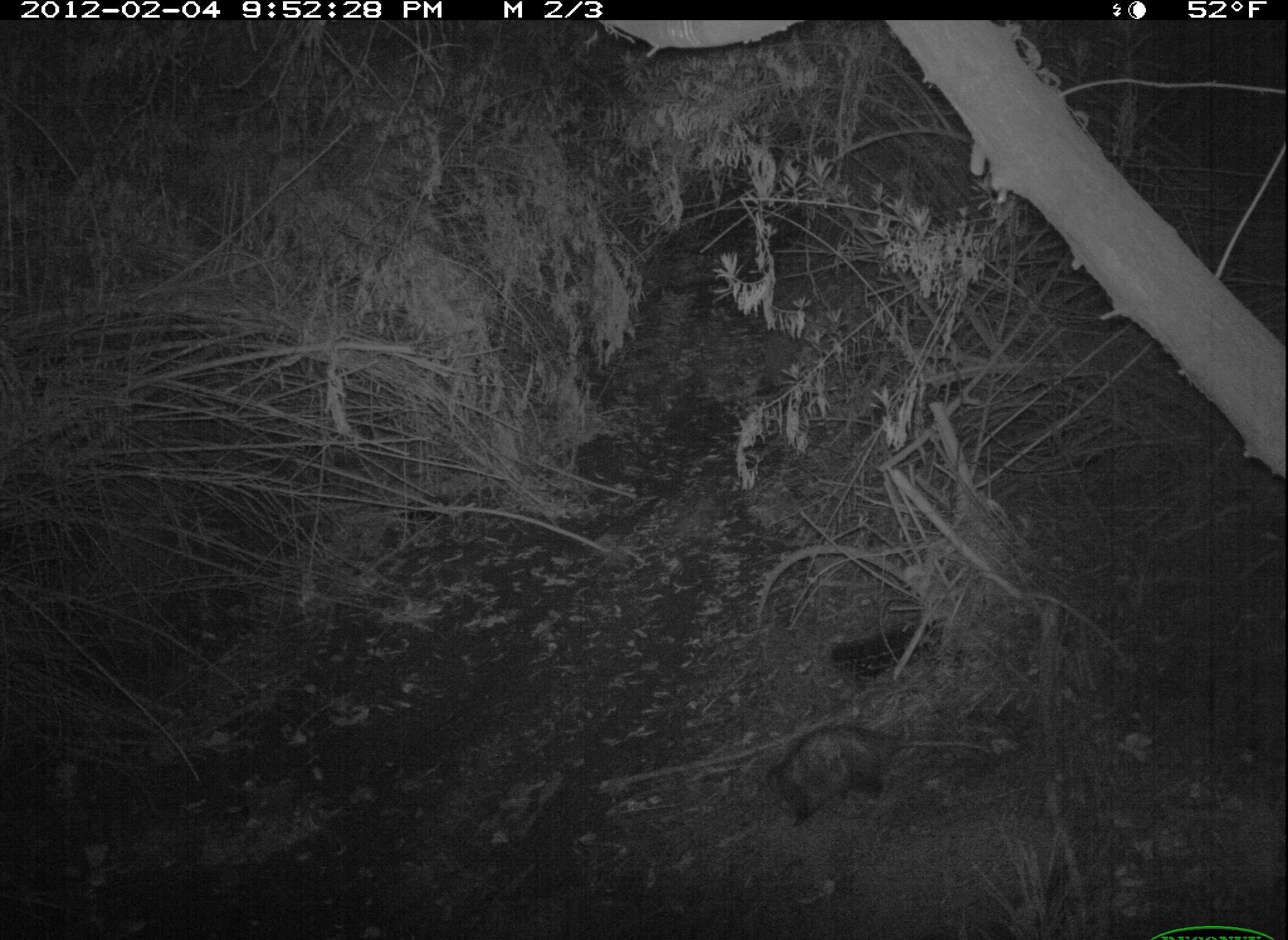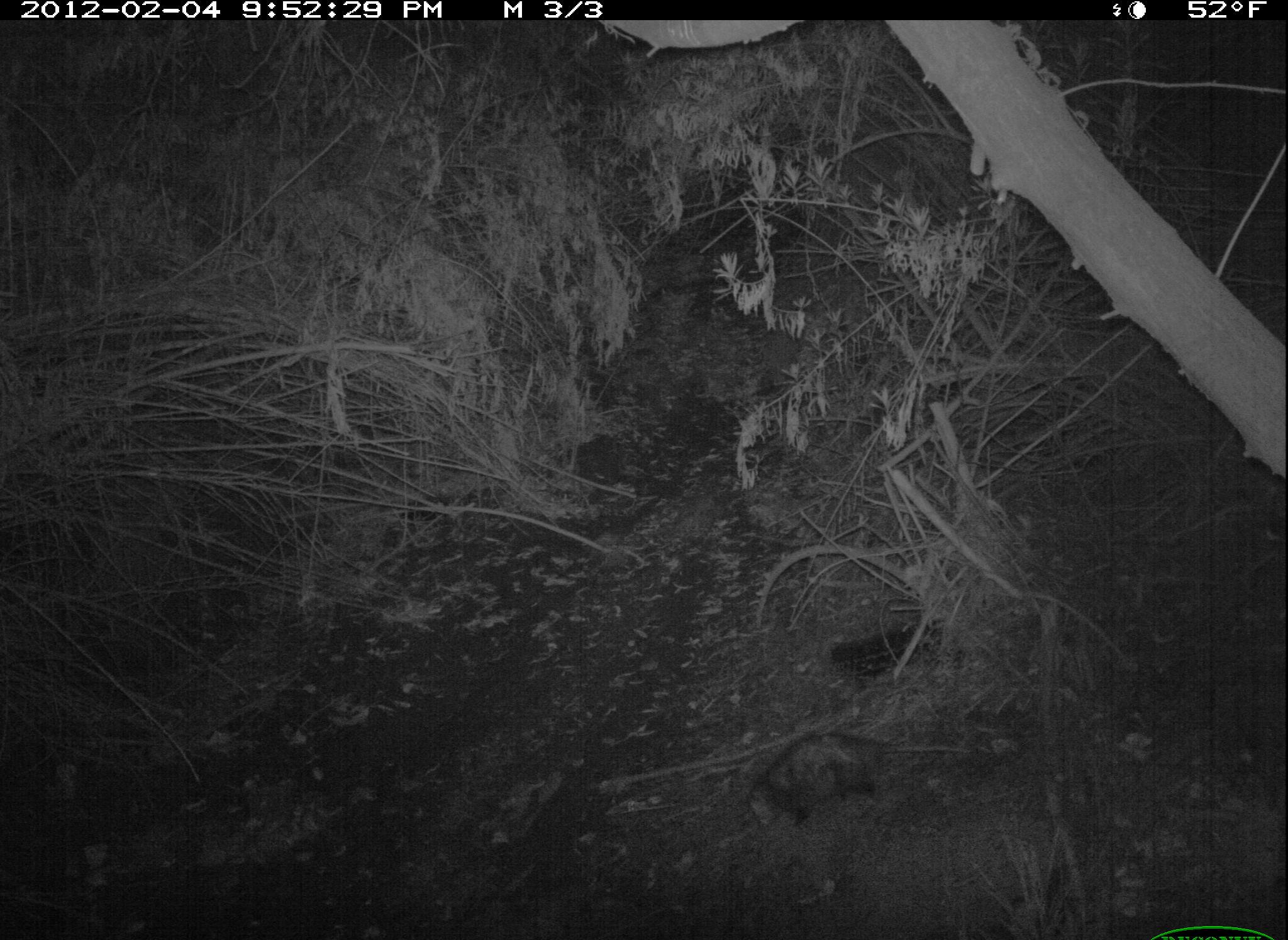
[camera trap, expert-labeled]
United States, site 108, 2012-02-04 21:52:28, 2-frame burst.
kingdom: Animalia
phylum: Chordata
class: Mammalia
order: Didelphimorphia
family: Didelphidae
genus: Didelphis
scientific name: Didelphis virginiana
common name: virginia opossum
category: opossum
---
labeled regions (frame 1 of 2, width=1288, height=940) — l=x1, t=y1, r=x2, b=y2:
opossum: l=752, t=710, r=1014, b=823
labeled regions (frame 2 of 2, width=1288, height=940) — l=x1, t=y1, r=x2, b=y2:
opossum: l=724, t=722, r=964, b=841